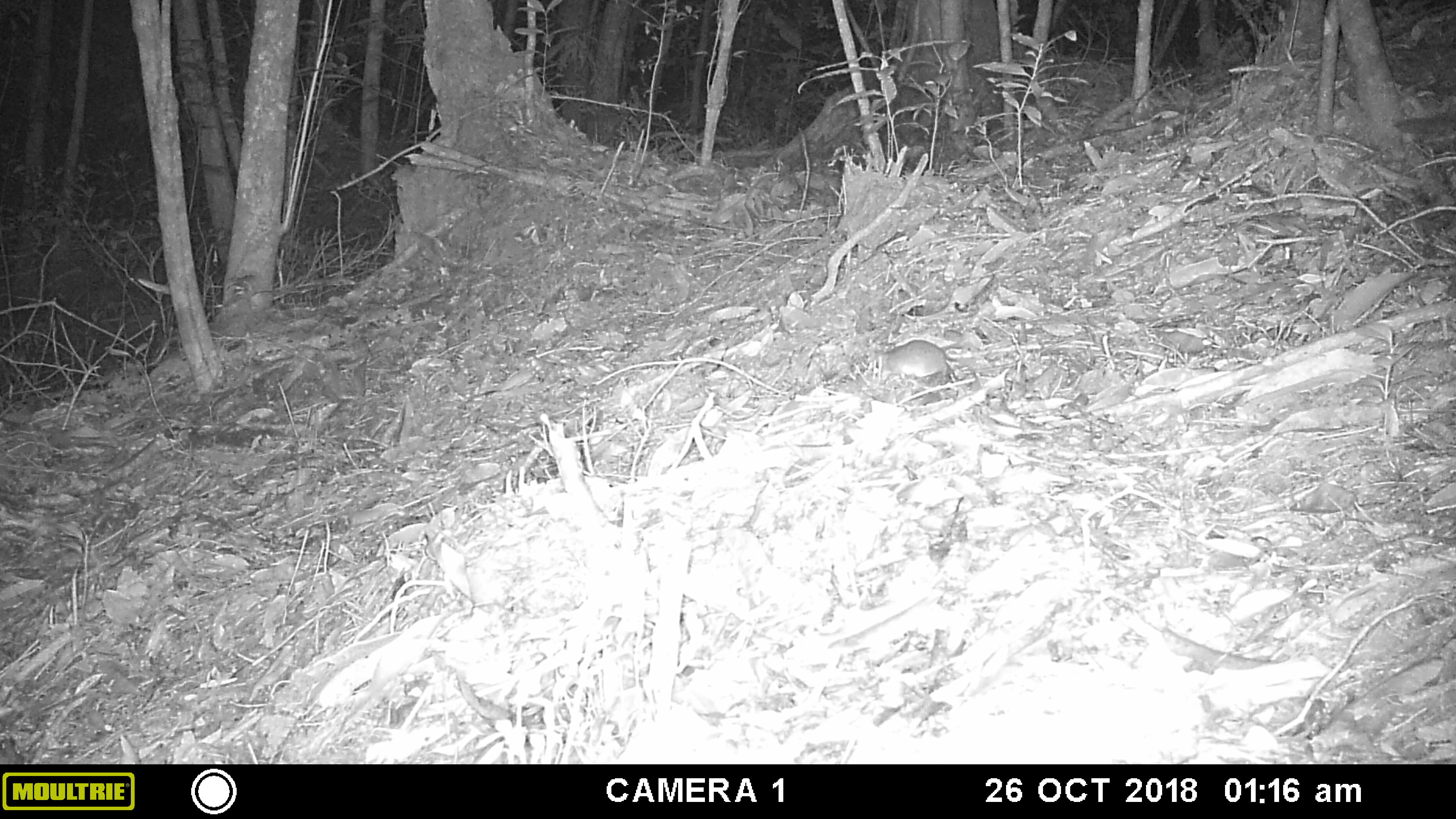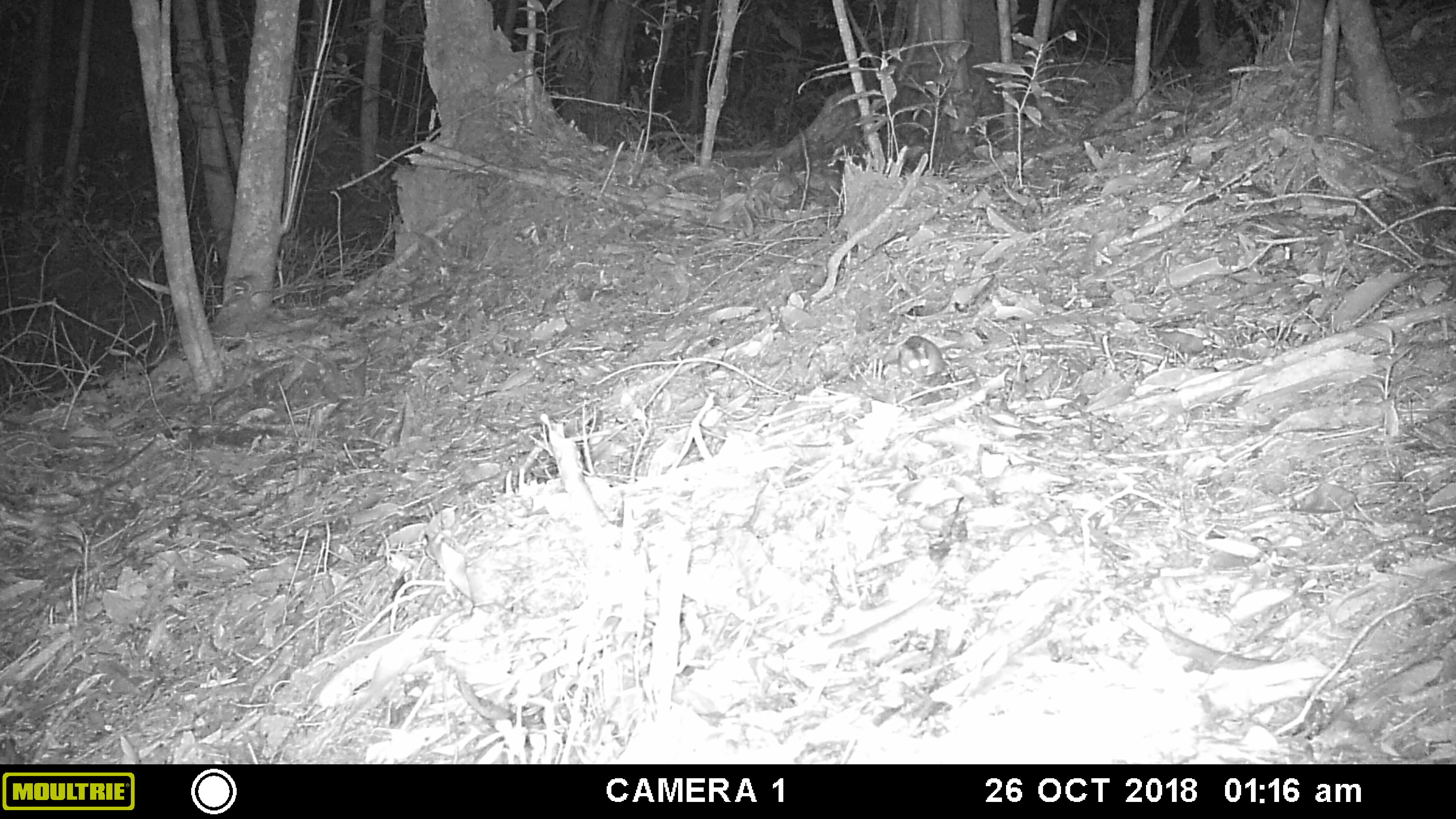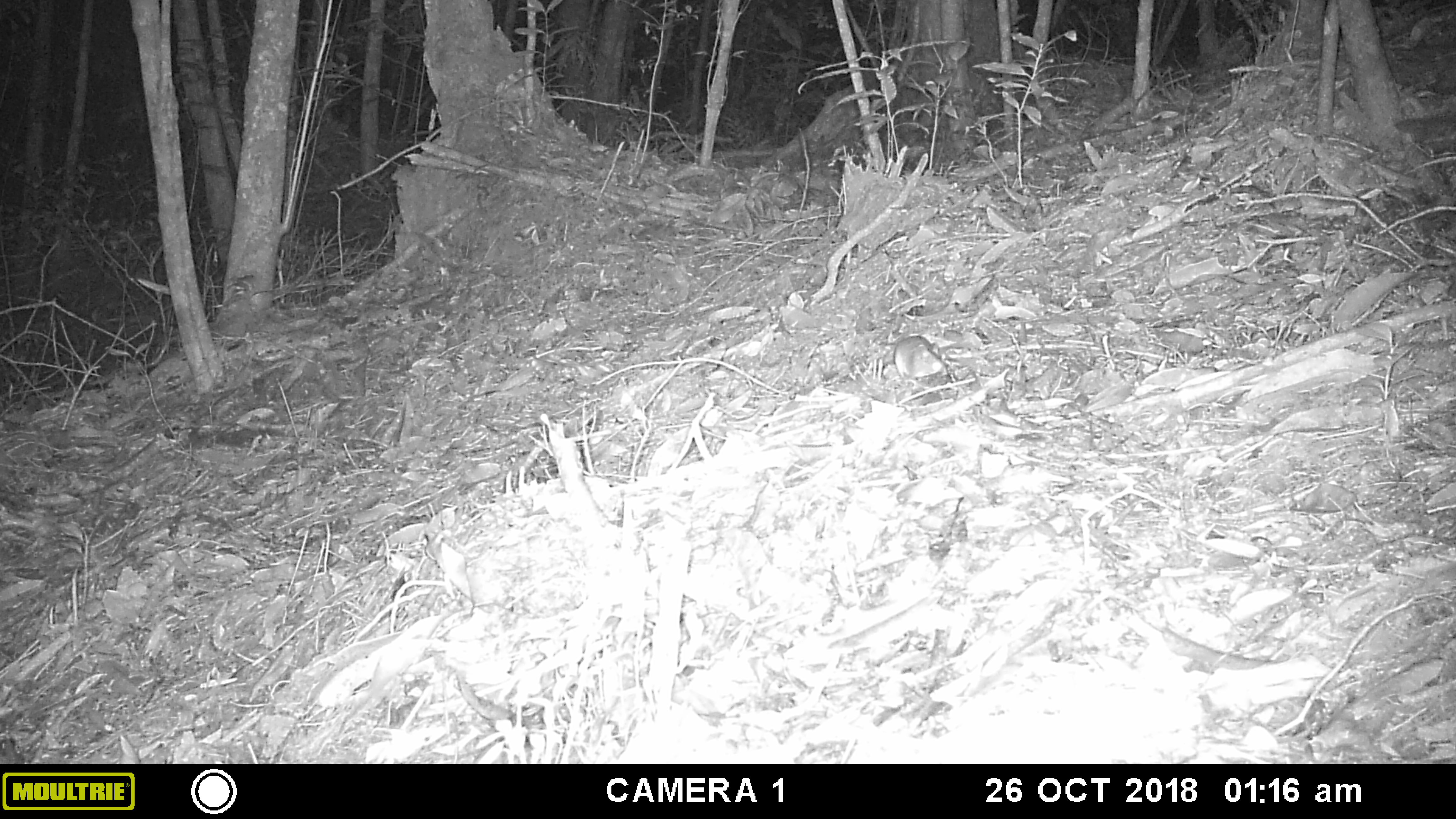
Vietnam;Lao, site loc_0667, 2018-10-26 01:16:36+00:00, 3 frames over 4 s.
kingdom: Animalia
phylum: Chordata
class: Mammalia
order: Rodentia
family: Muridae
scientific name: Muridae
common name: old-world mice and rats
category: unidentified murid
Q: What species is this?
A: Unidentified murid (old-world mice and rats) (Muridae).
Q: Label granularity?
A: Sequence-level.